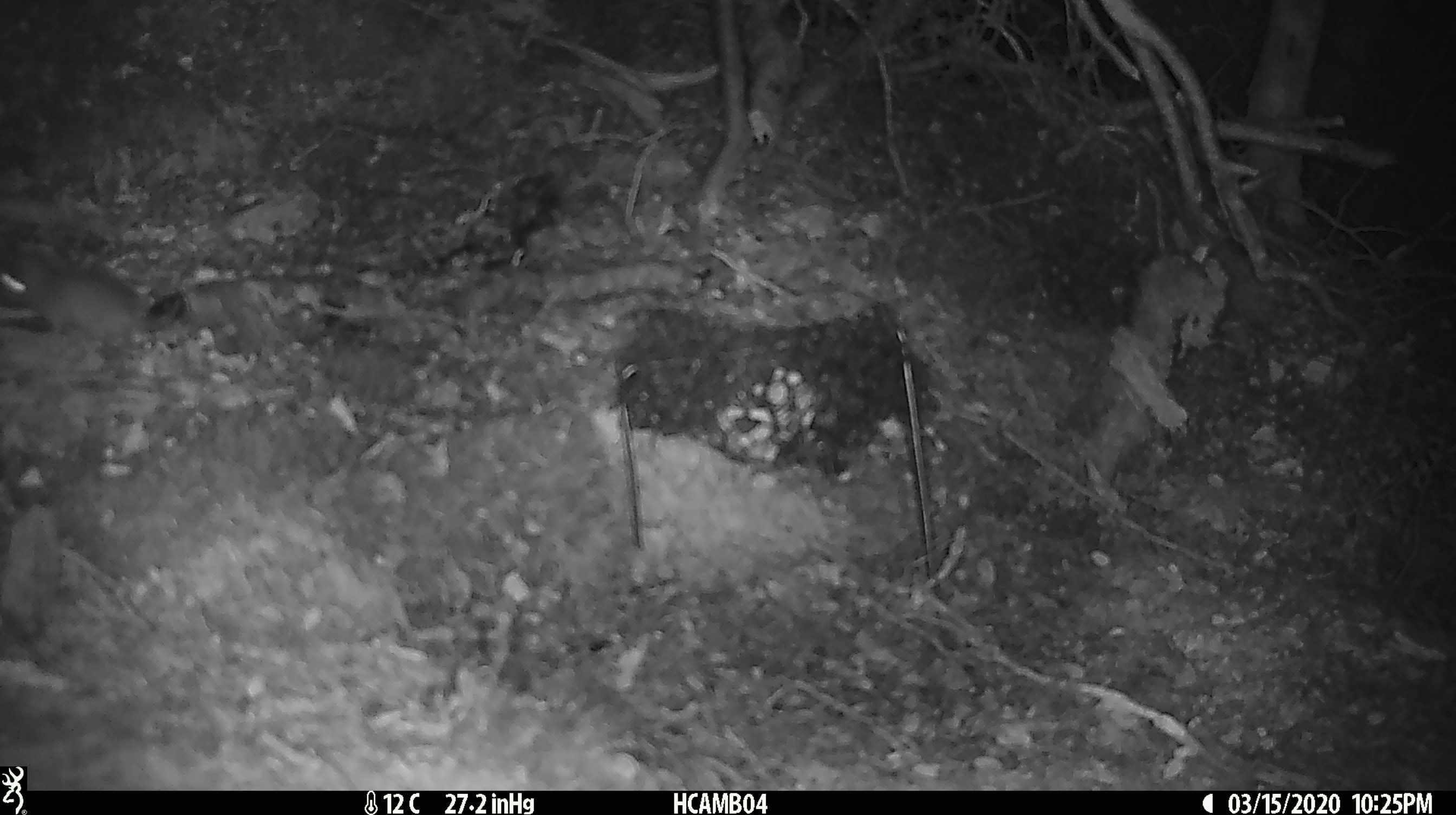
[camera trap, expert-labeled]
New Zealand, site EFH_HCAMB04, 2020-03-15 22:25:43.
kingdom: Animalia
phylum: Chordata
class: Mammalia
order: Rodentia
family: Muridae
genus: Mus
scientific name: Mus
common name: mouse